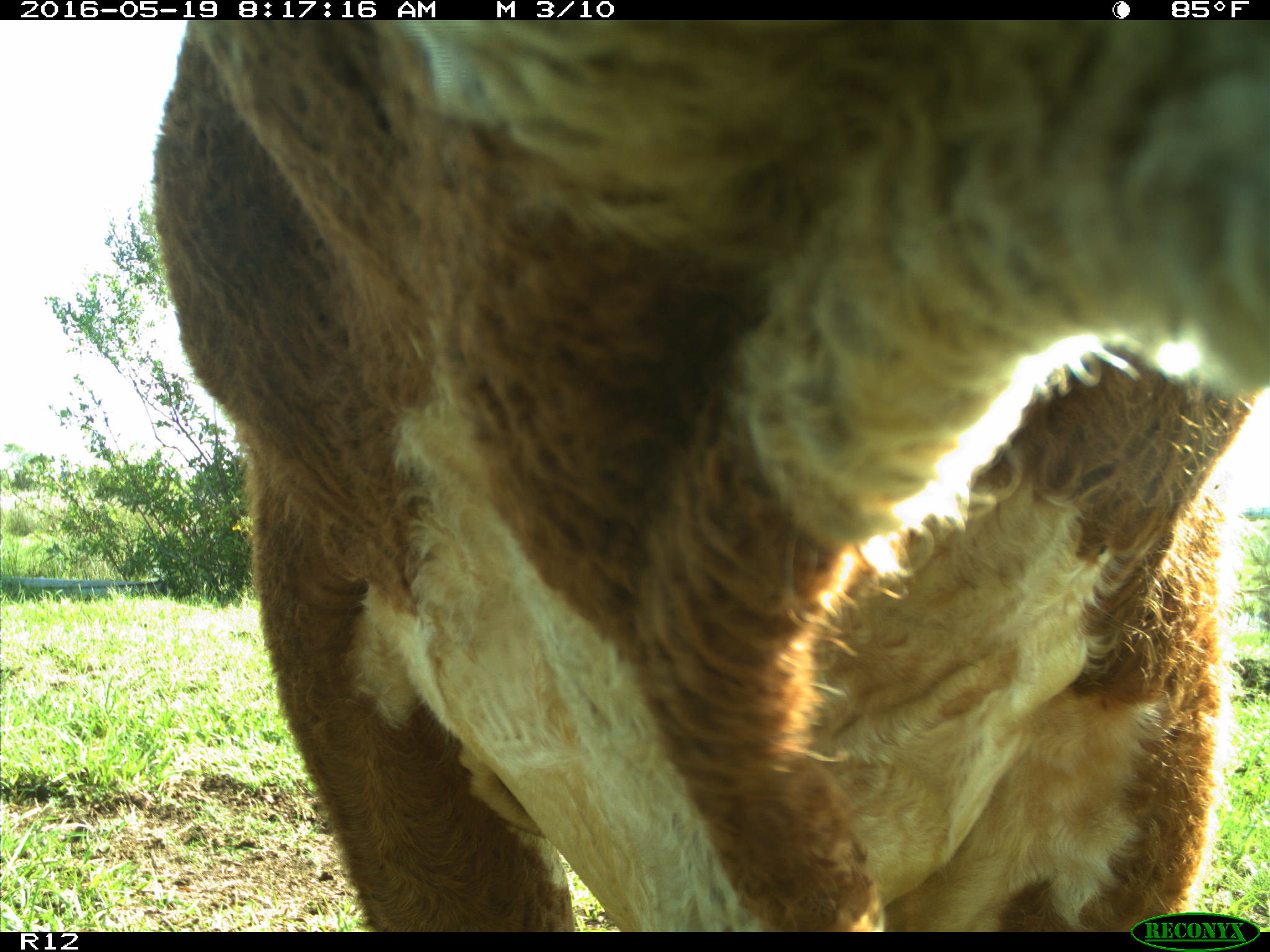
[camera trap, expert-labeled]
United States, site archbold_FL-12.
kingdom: Animalia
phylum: Chordata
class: Mammalia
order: Artiodactyla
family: Bovidae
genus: Bos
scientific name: Bos taurus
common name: domestic cow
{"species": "Bos taurus (domestic cow)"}